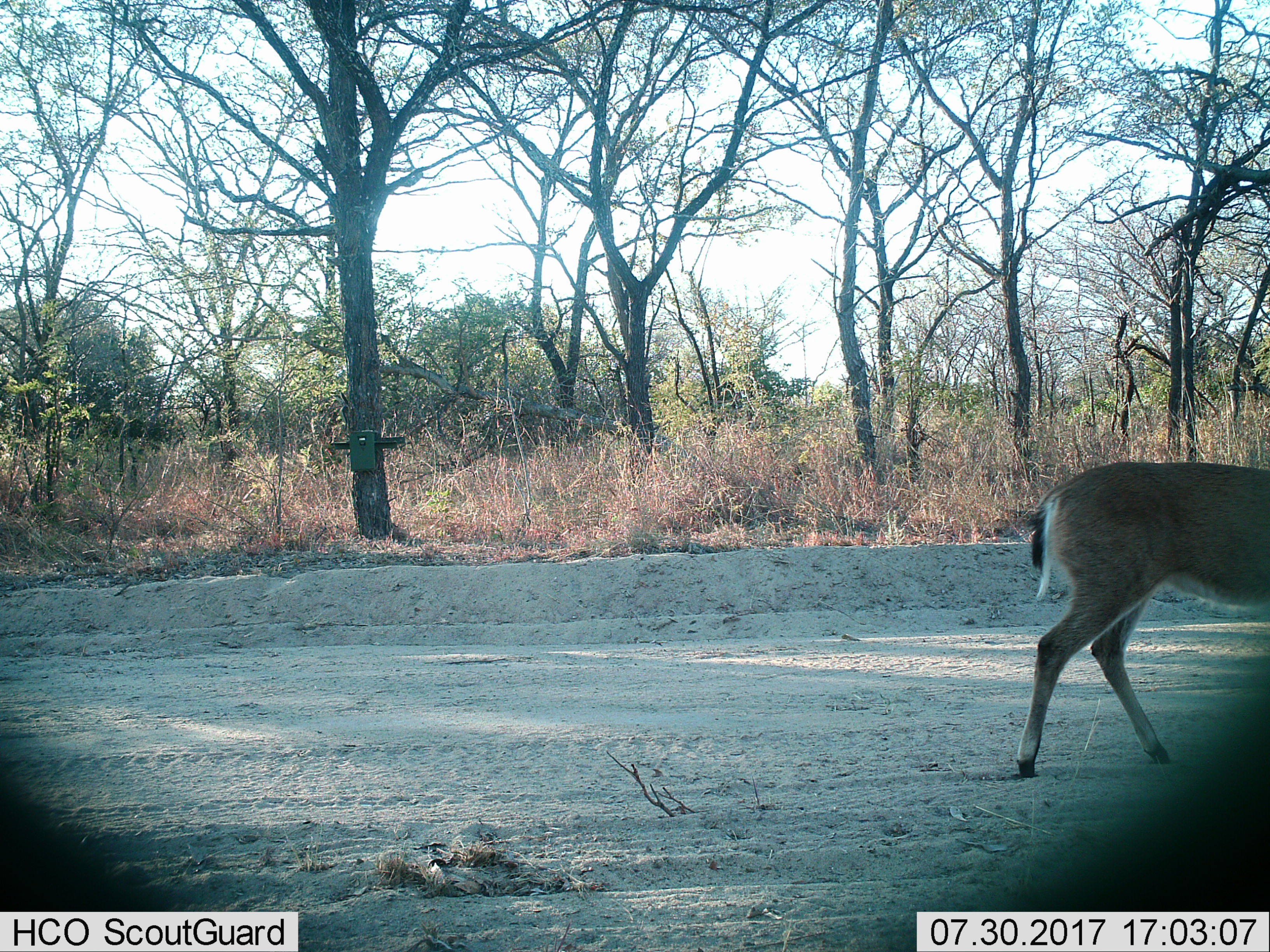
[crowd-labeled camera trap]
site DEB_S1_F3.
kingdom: Animalia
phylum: Chordata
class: Mammalia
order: Artiodactyla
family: Bovidae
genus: Redunca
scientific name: Redunca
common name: reedbuck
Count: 1.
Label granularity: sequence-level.